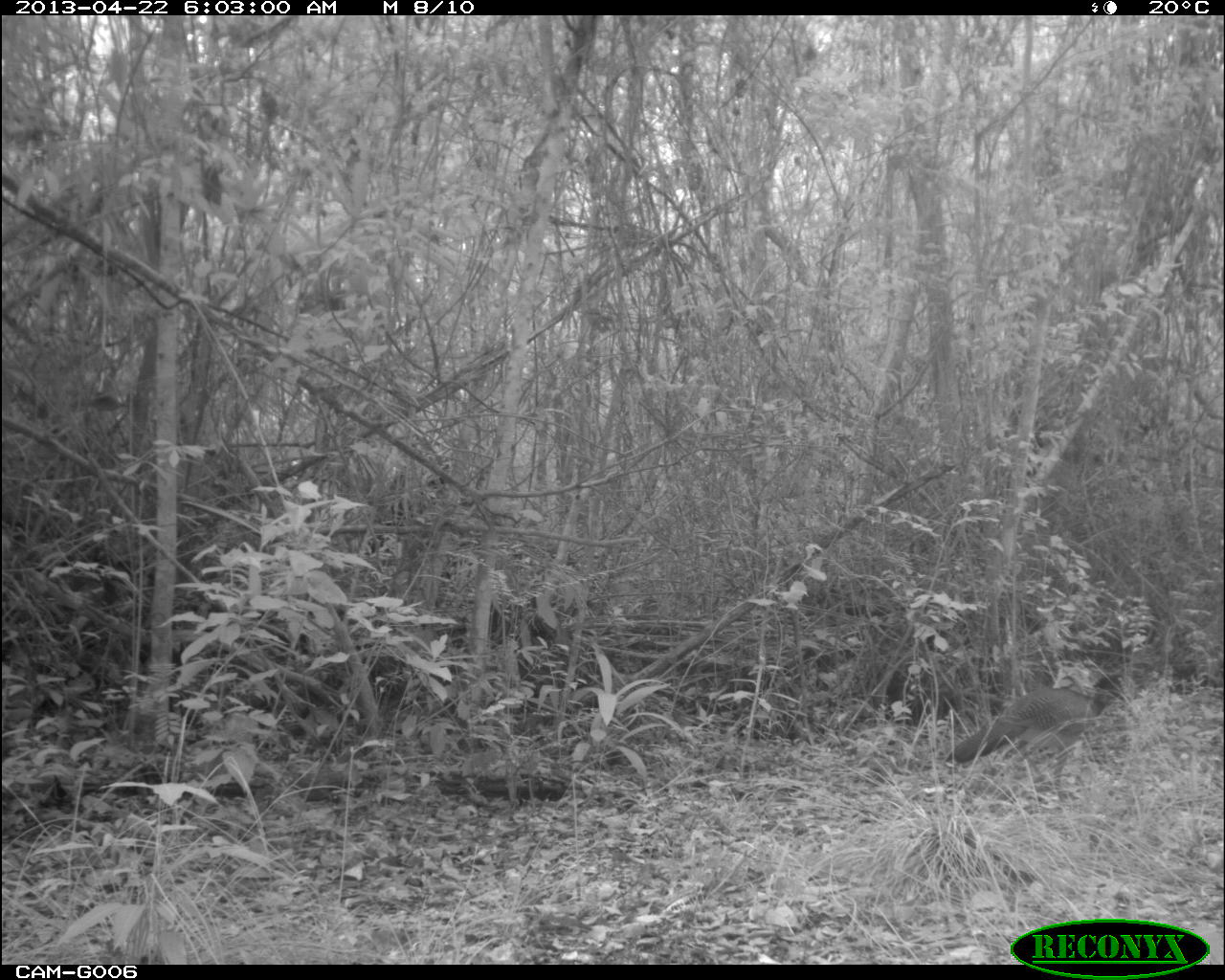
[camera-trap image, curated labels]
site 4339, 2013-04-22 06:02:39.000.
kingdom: Animalia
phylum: Chordata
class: Aves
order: Galliformes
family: Cracidae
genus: Crax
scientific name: Crax rubra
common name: great curassow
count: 2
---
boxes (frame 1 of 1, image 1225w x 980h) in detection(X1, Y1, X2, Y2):
crax rubra: detection(942, 672, 1132, 800)